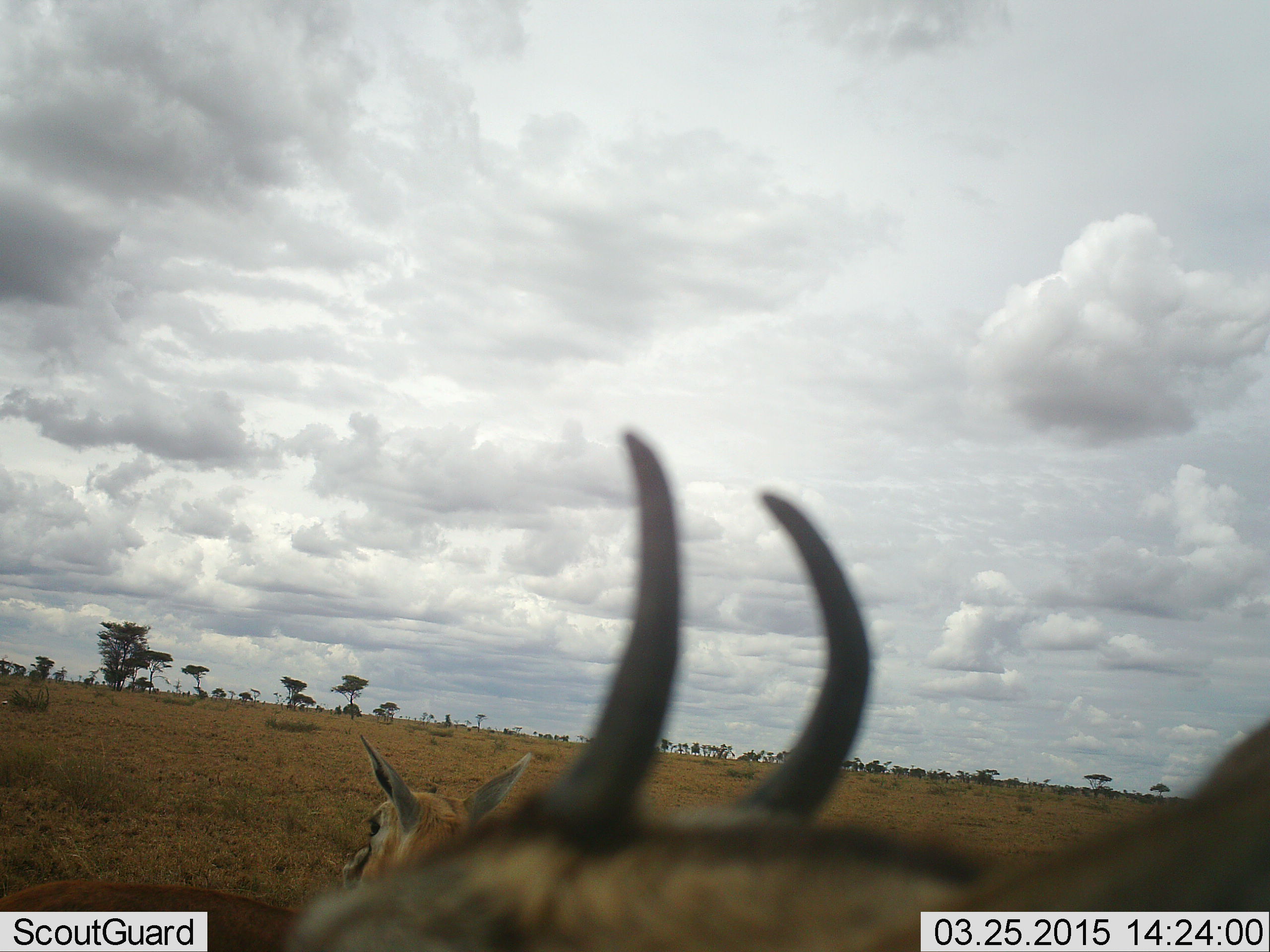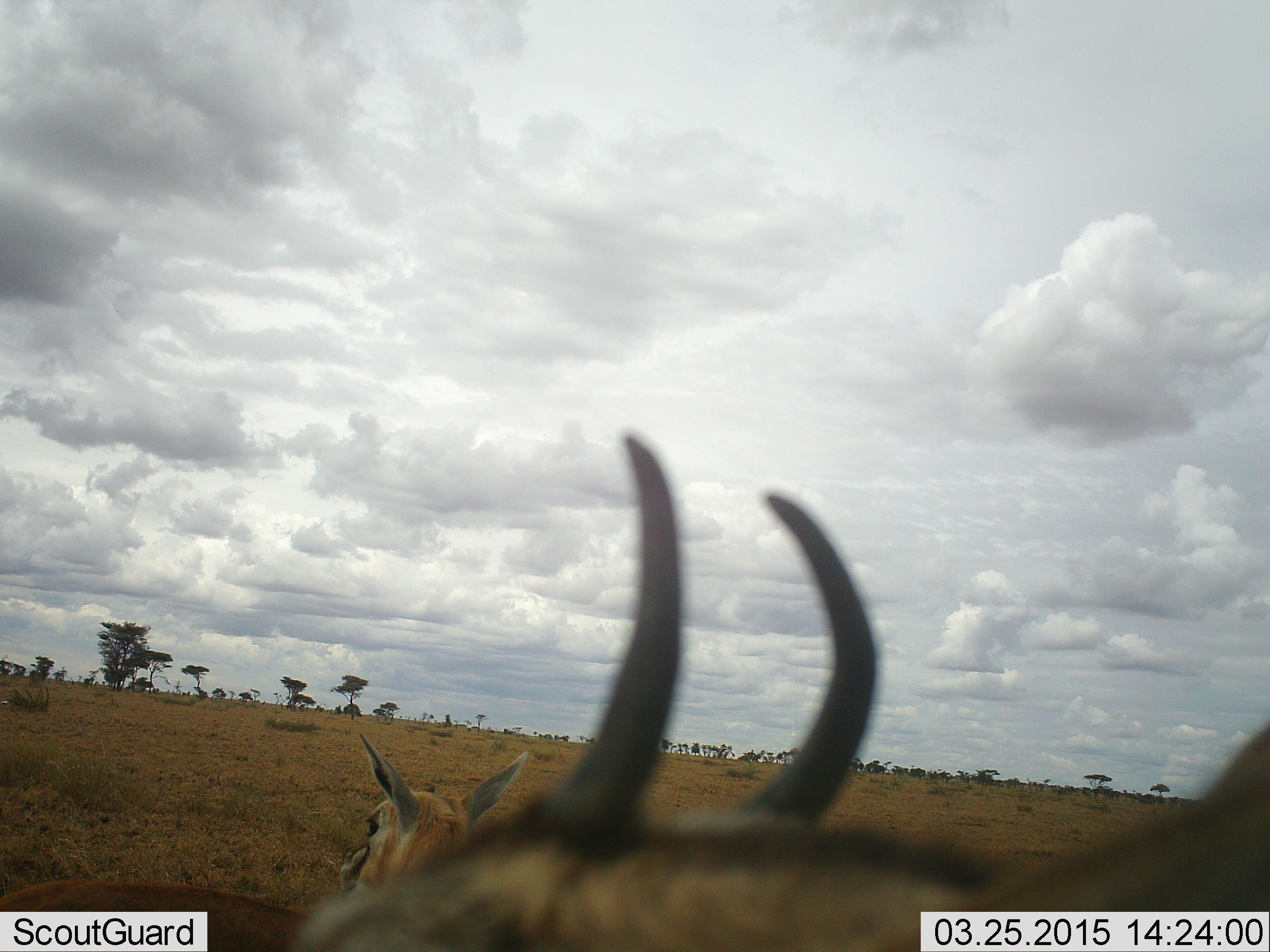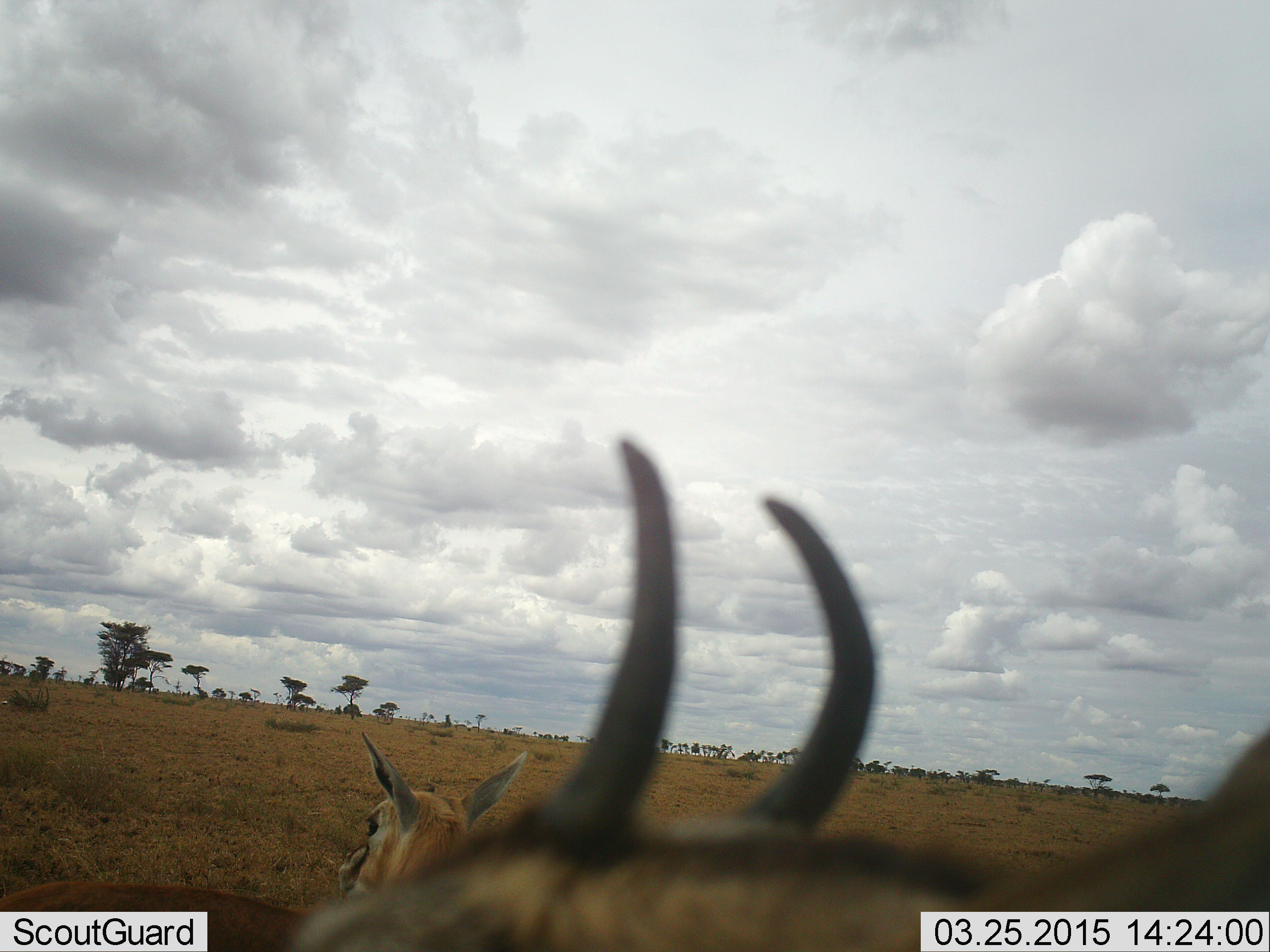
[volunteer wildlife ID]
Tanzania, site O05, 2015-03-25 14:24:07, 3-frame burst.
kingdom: Animalia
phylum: Chordata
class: Mammalia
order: Artiodactyla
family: Bovidae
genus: Eudorcas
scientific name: Eudorcas thomsonii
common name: thomson's gazelle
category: gazellethomsons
Gazellethomsons (thomson's gazelle) (Eudorcas thomsonii), count 2. Behavior (volunteer vote fractions): standing 100%, resting 10%, moving 20%, interacting 0%. Young present (vote fraction): 10%. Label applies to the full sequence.